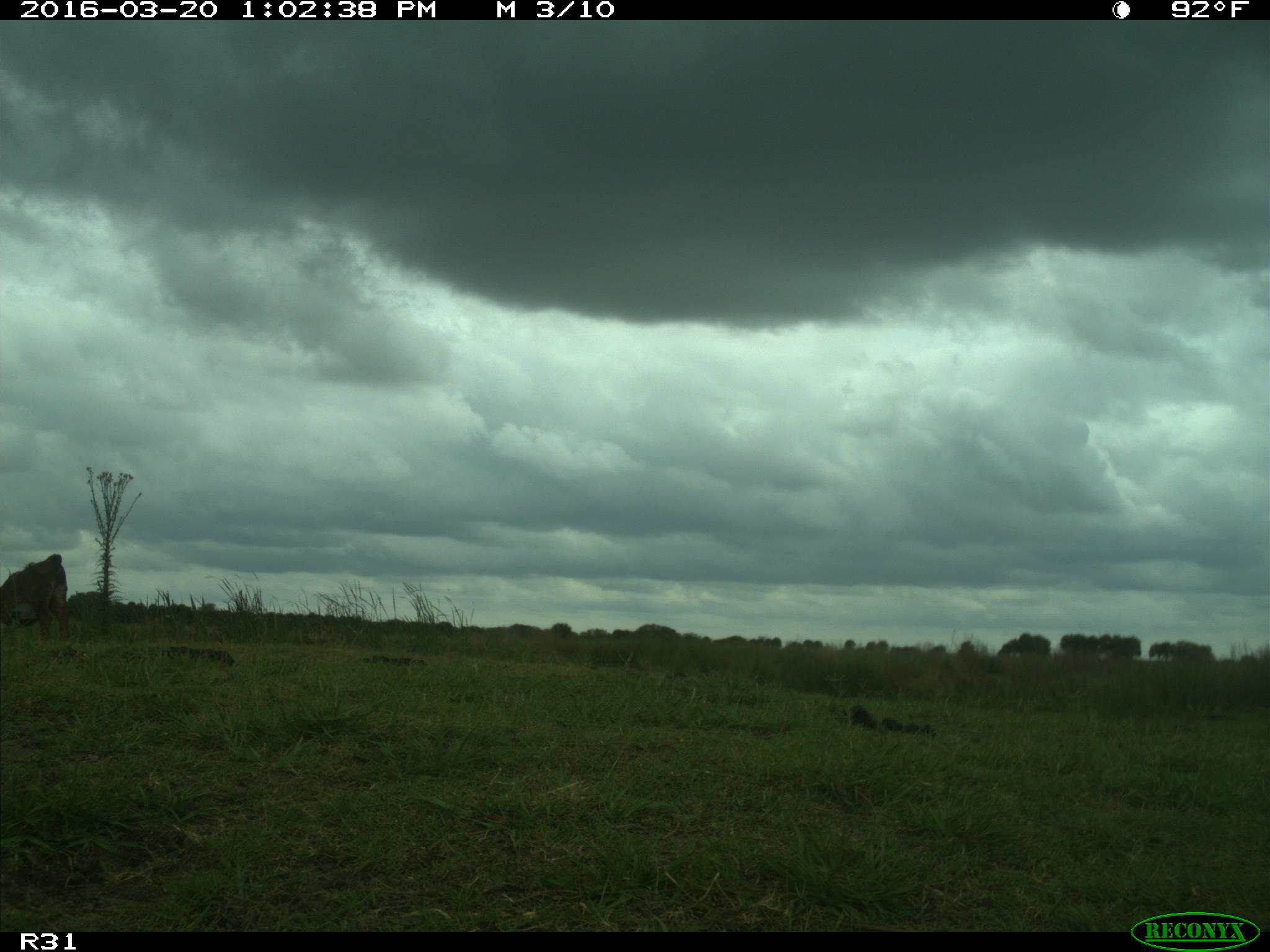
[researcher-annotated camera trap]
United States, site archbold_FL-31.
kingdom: Animalia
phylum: Chordata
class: Mammalia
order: Artiodactyla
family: Bovidae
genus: Bos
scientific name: Bos taurus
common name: domestic cow